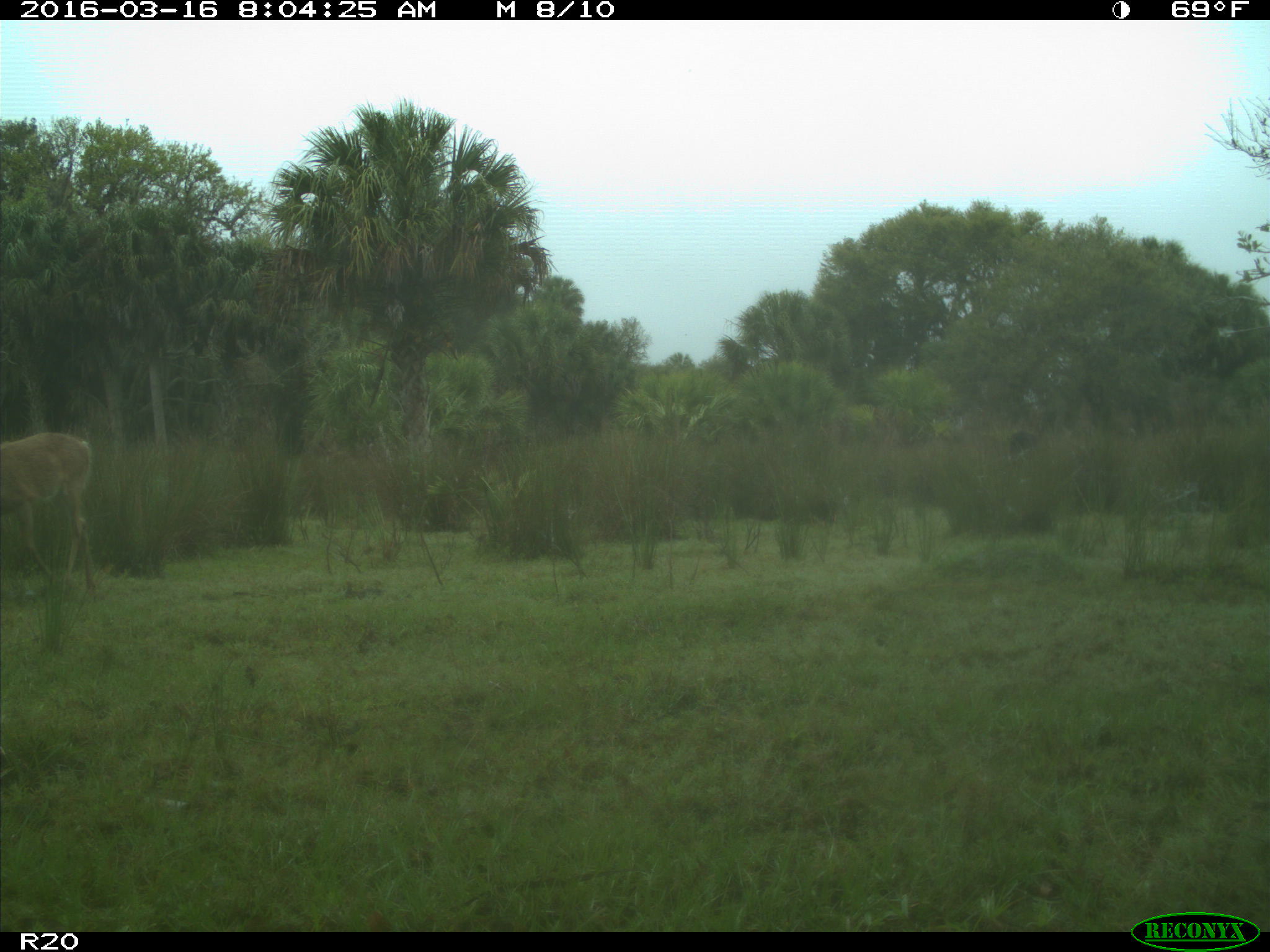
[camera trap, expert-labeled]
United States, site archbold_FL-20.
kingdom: Animalia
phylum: Chordata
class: Mammalia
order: Artiodactyla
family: Cervidae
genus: Odocoileus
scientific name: Odocoileus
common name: deer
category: unidentified deer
Unidentified deer (deer) (Odocoileus).